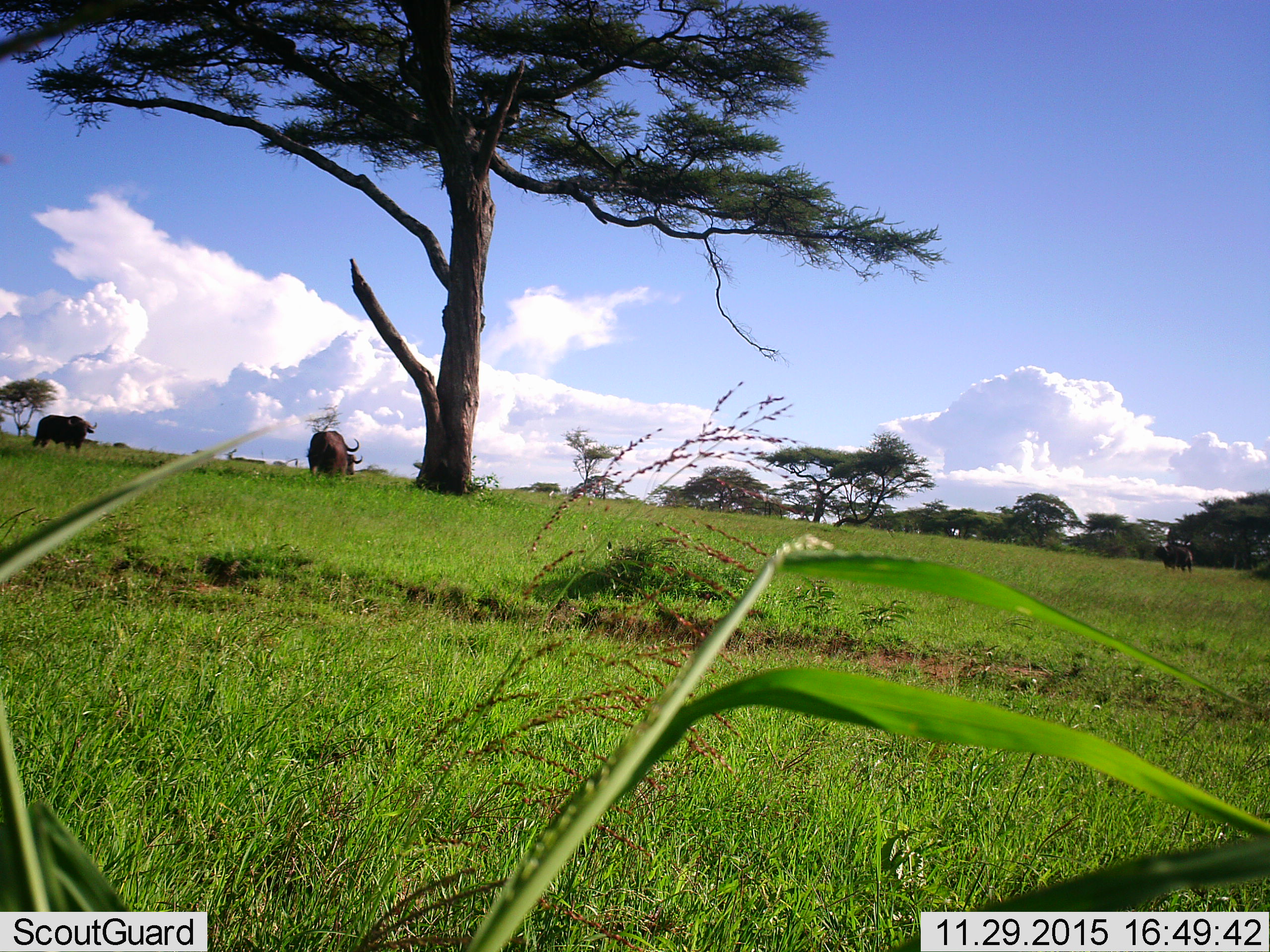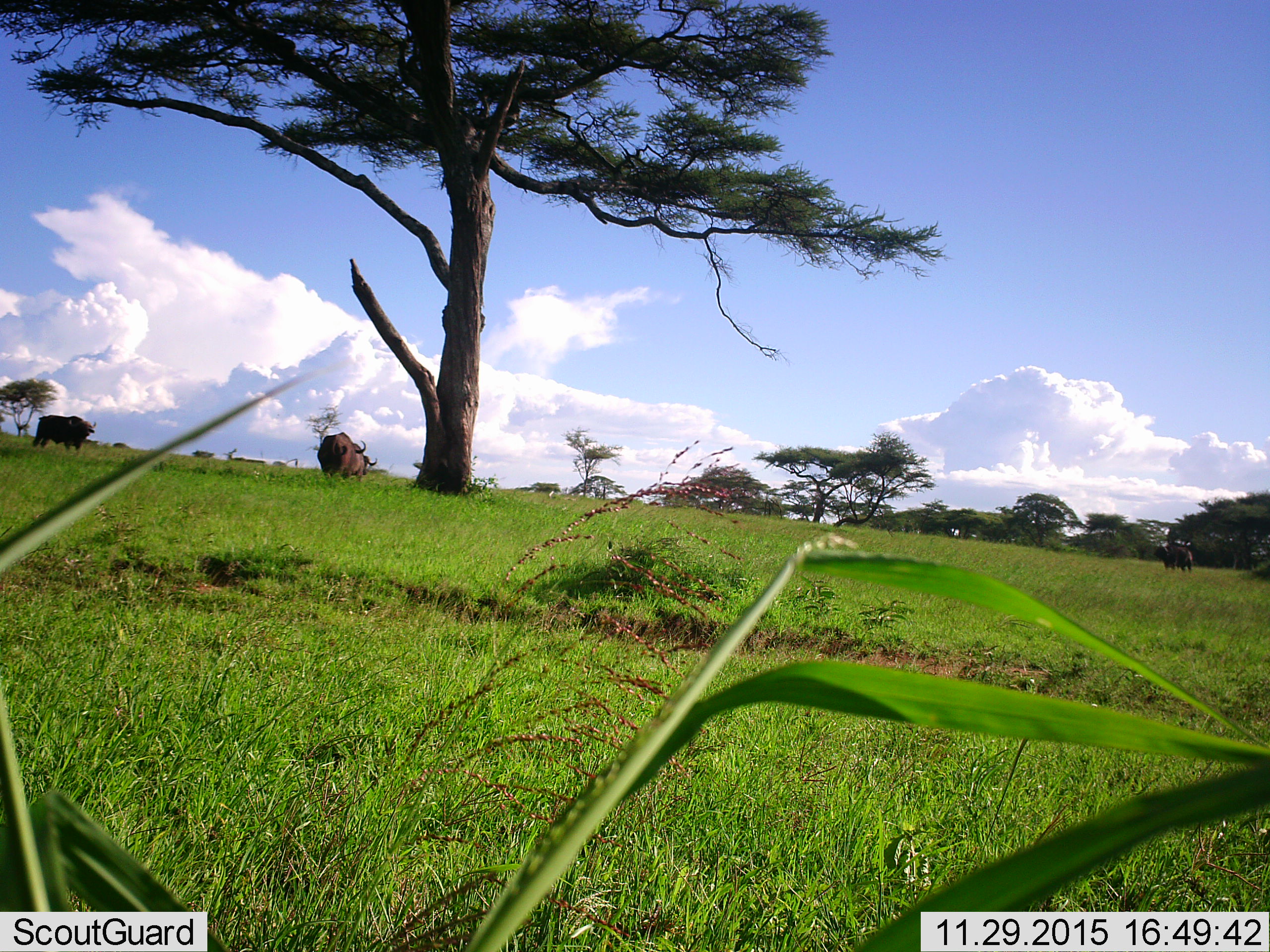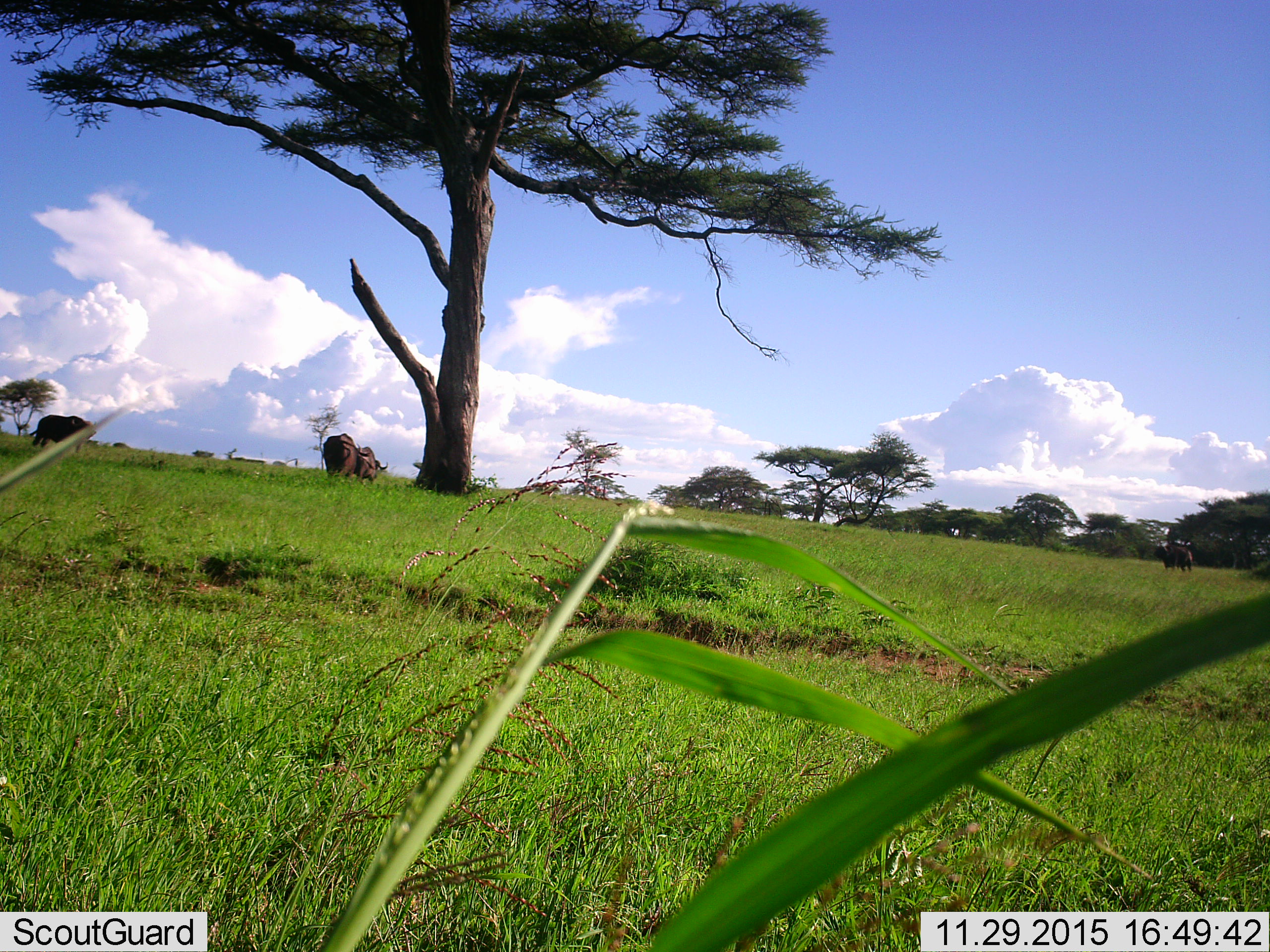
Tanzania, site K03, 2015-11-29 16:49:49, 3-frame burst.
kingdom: Animalia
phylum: Chordata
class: Mammalia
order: Artiodactyla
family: Bovidae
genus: Syncerus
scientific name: Syncerus caffer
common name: cape buffalo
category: buffalo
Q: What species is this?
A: Buffalo (cape buffalo) (Syncerus caffer).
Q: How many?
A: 4.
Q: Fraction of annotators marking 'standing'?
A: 62%.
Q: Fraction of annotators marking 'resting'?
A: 0%.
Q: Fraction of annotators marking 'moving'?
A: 62%.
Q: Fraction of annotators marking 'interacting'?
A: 0%.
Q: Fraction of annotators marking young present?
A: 0%.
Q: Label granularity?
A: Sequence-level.